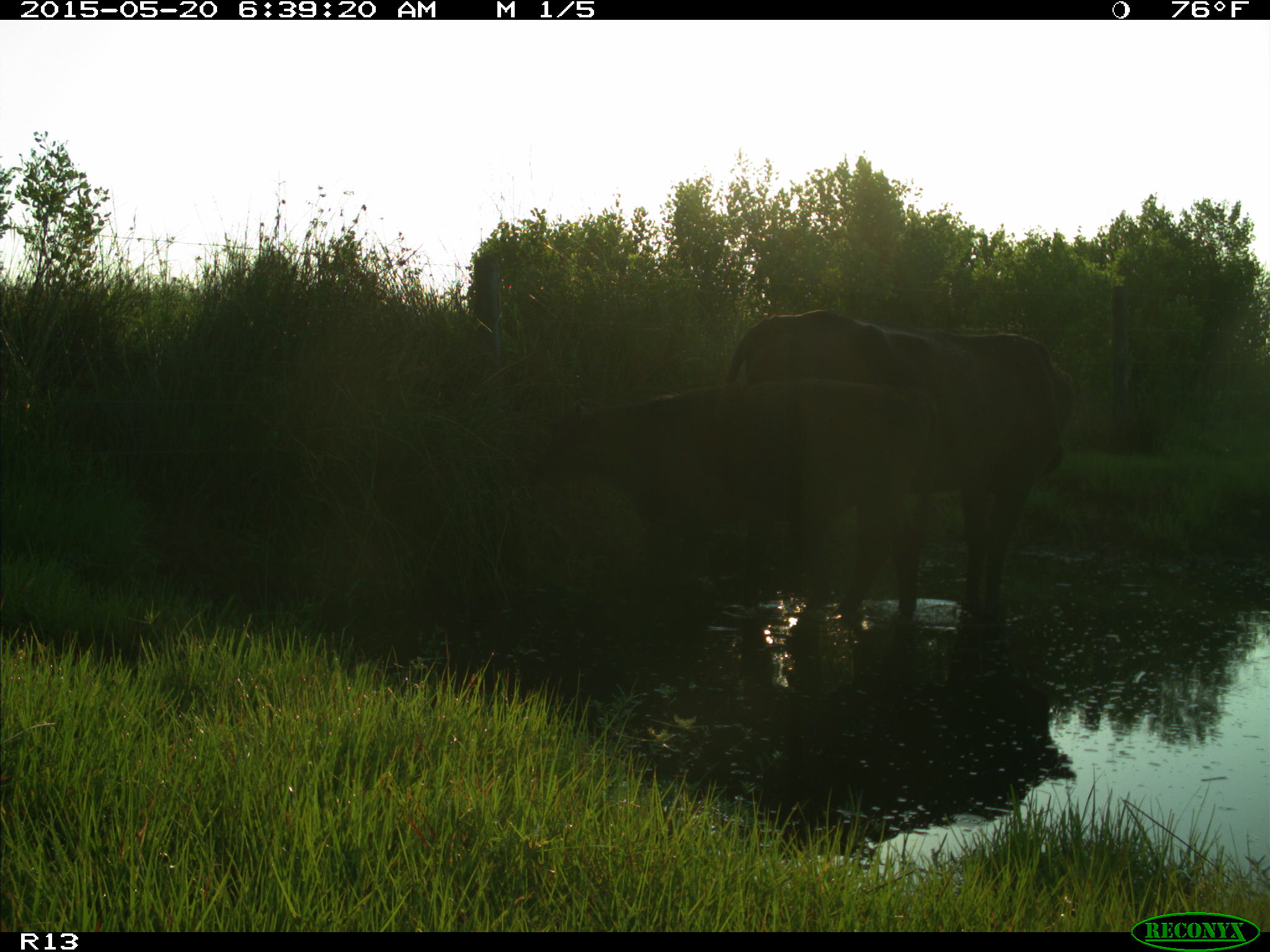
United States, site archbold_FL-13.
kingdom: Animalia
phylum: Chordata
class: Mammalia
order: Artiodactyla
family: Bovidae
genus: Bos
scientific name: Bos taurus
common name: domestic cow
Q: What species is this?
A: Bos taurus (domestic cow).